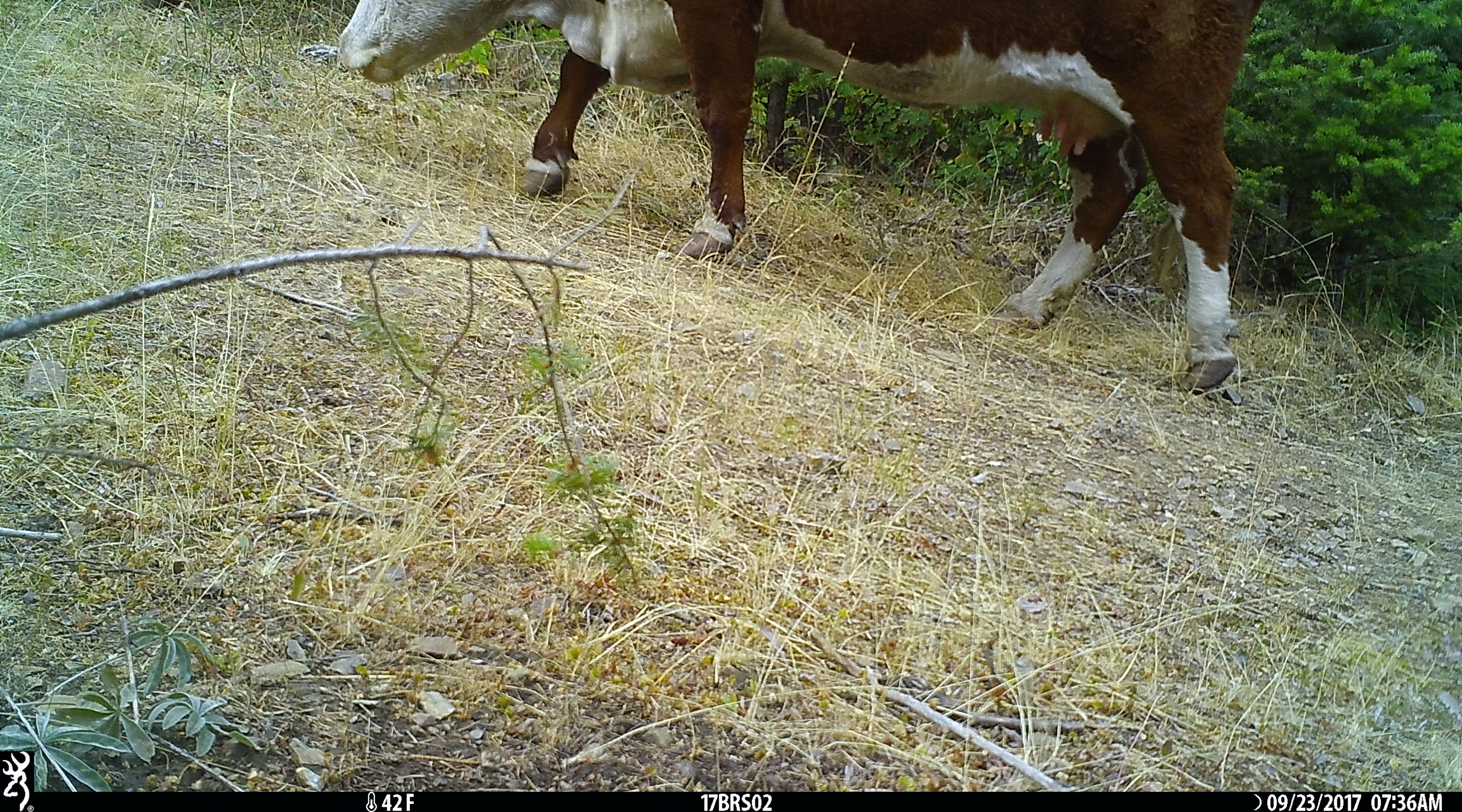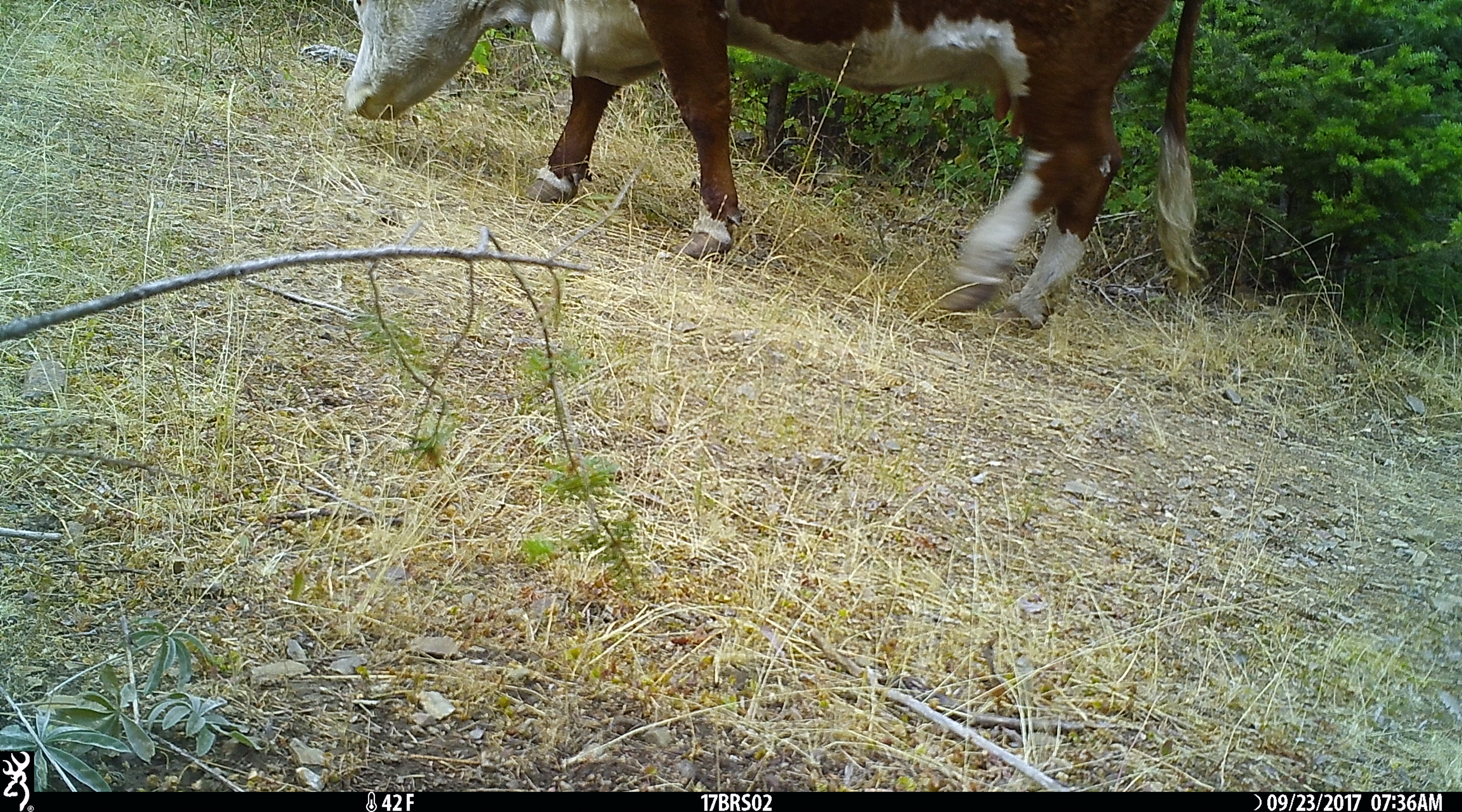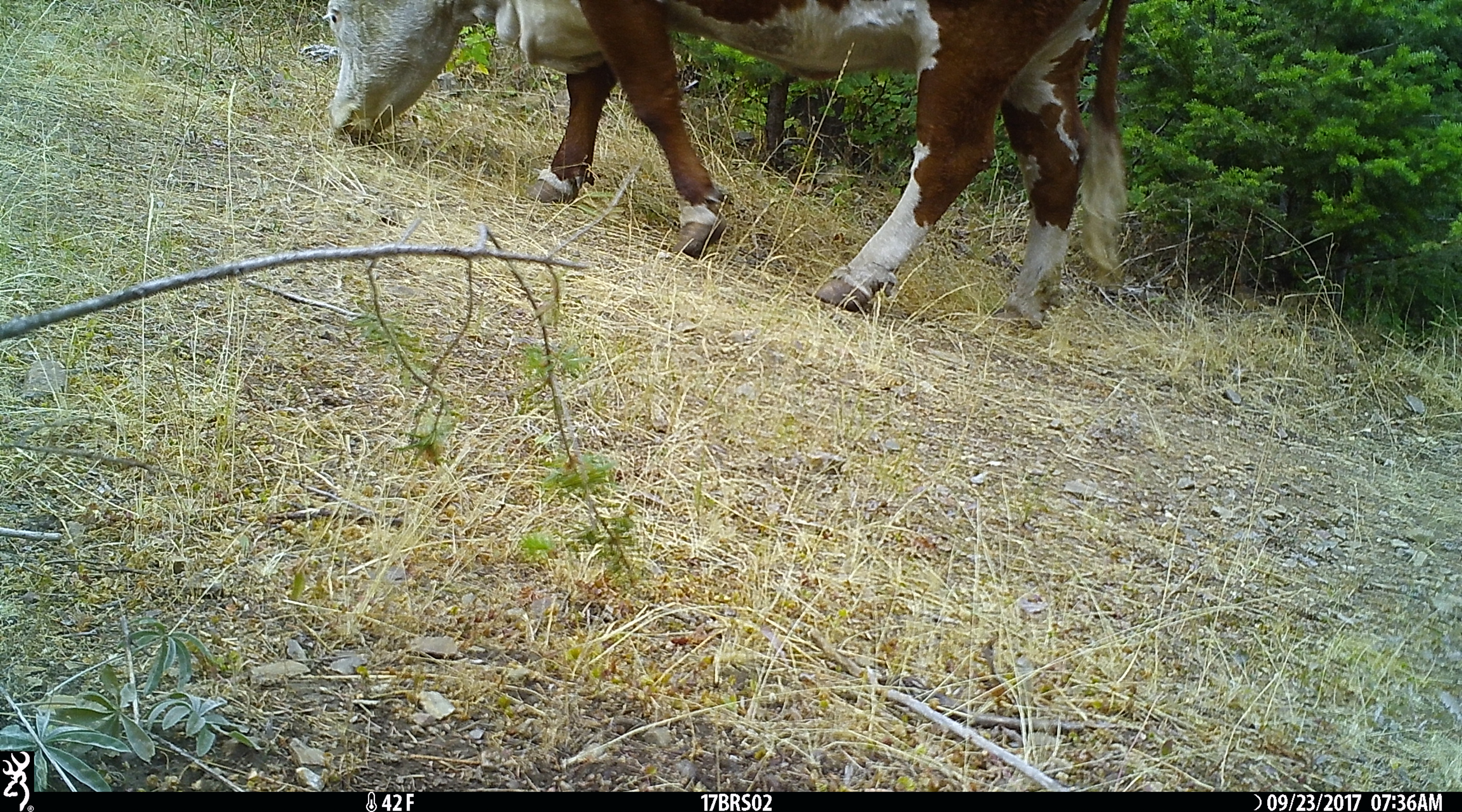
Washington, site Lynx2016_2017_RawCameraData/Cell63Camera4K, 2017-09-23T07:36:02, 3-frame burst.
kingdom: Animalia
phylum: Chordata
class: Mammalia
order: Artiodactyla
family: Bovidae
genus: Bos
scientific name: Bos taurus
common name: domestic cattle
Domestic cattle (Bos taurus). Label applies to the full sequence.